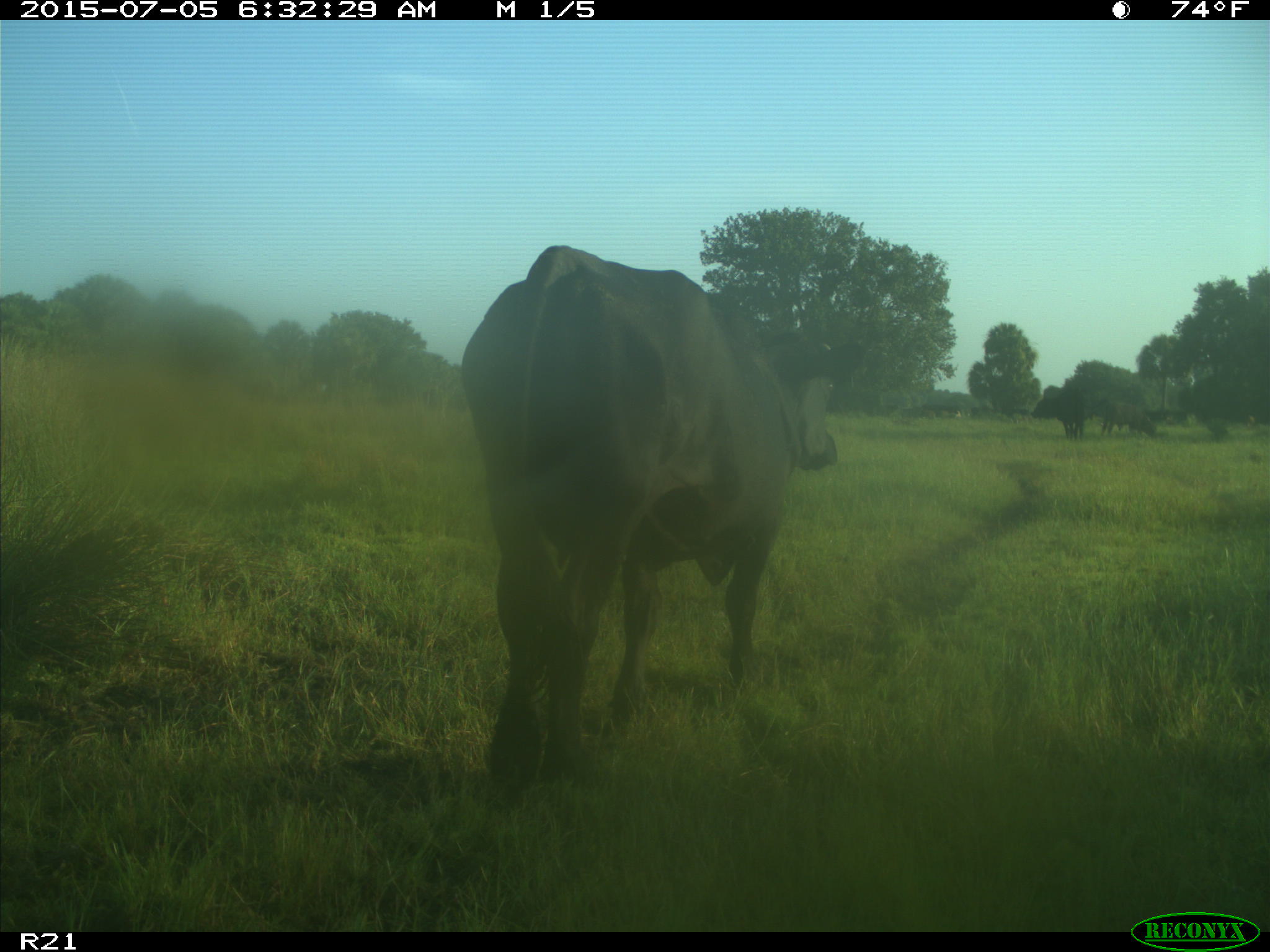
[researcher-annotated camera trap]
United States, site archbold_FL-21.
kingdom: Animalia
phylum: Chordata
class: Mammalia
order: Artiodactyla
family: Bovidae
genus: Bos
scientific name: Bos taurus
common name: domestic cow